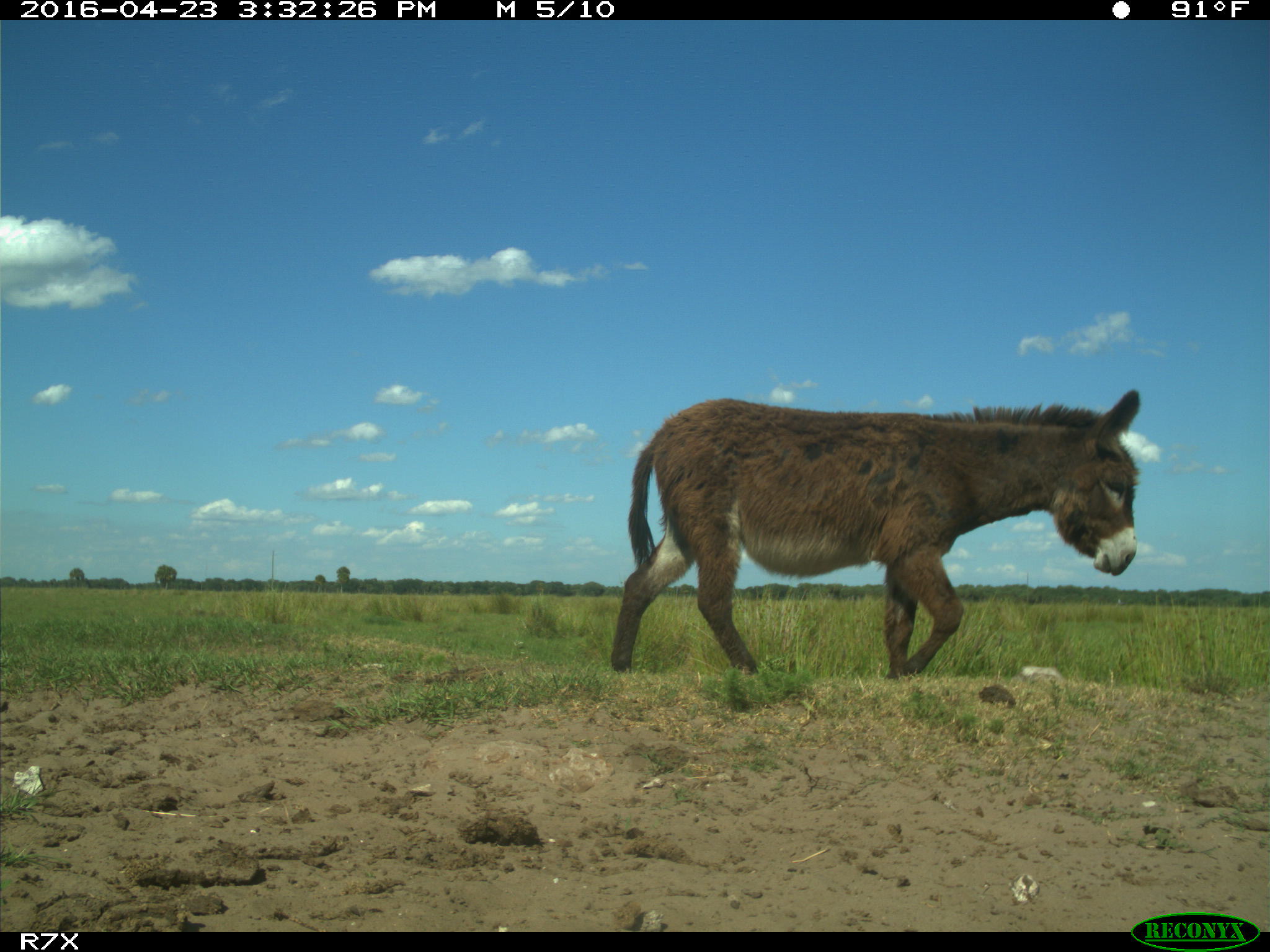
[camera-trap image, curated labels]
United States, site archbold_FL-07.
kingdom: Animalia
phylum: Chordata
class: Mammalia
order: Artiodactyla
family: Bovidae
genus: Bos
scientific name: Bos taurus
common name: domestic cow